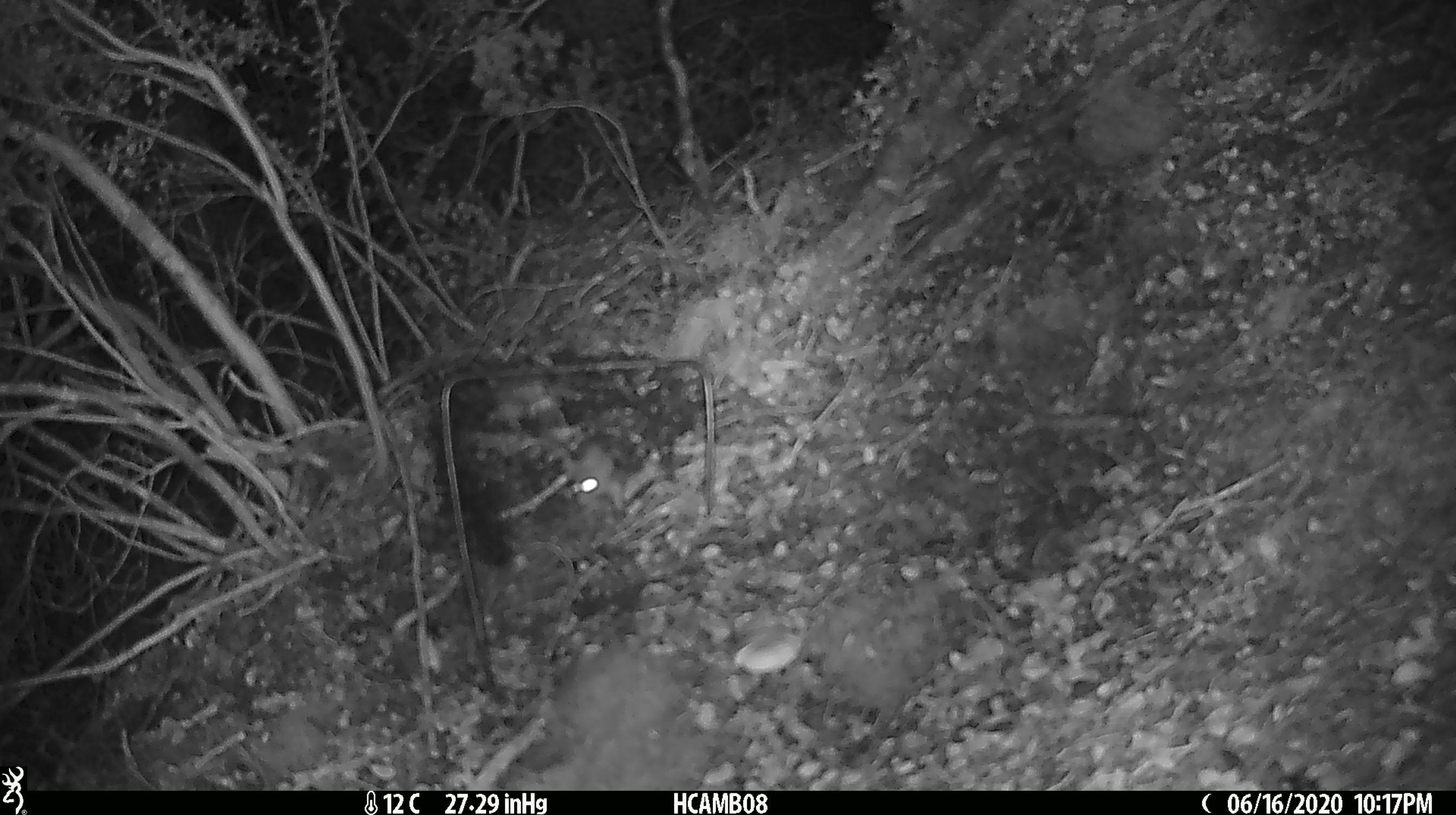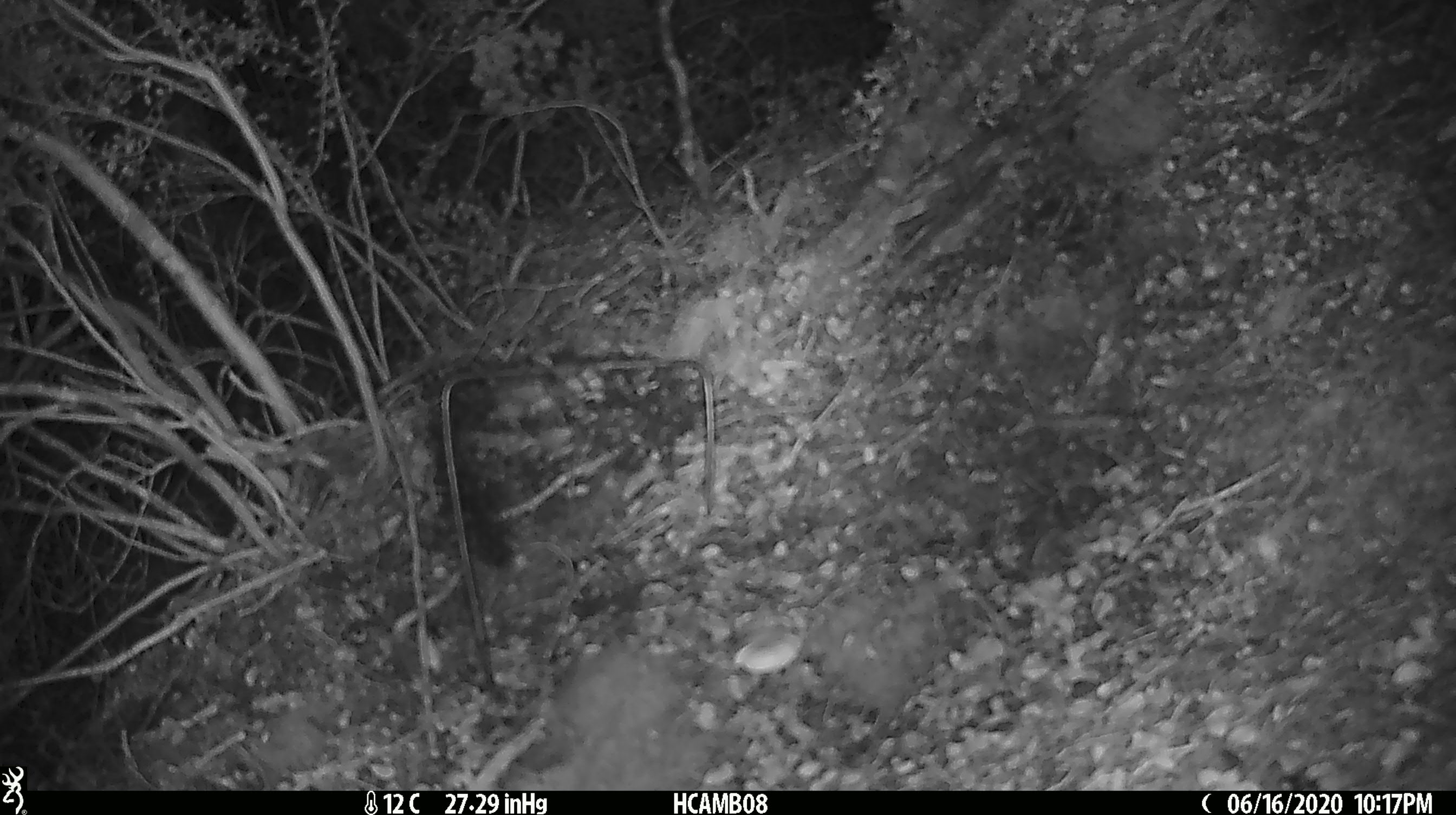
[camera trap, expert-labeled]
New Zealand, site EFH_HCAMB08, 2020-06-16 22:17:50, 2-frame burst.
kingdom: Animalia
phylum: Chordata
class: Mammalia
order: Rodentia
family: Muridae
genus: Mus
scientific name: Mus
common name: mouse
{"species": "mouse (Mus)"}